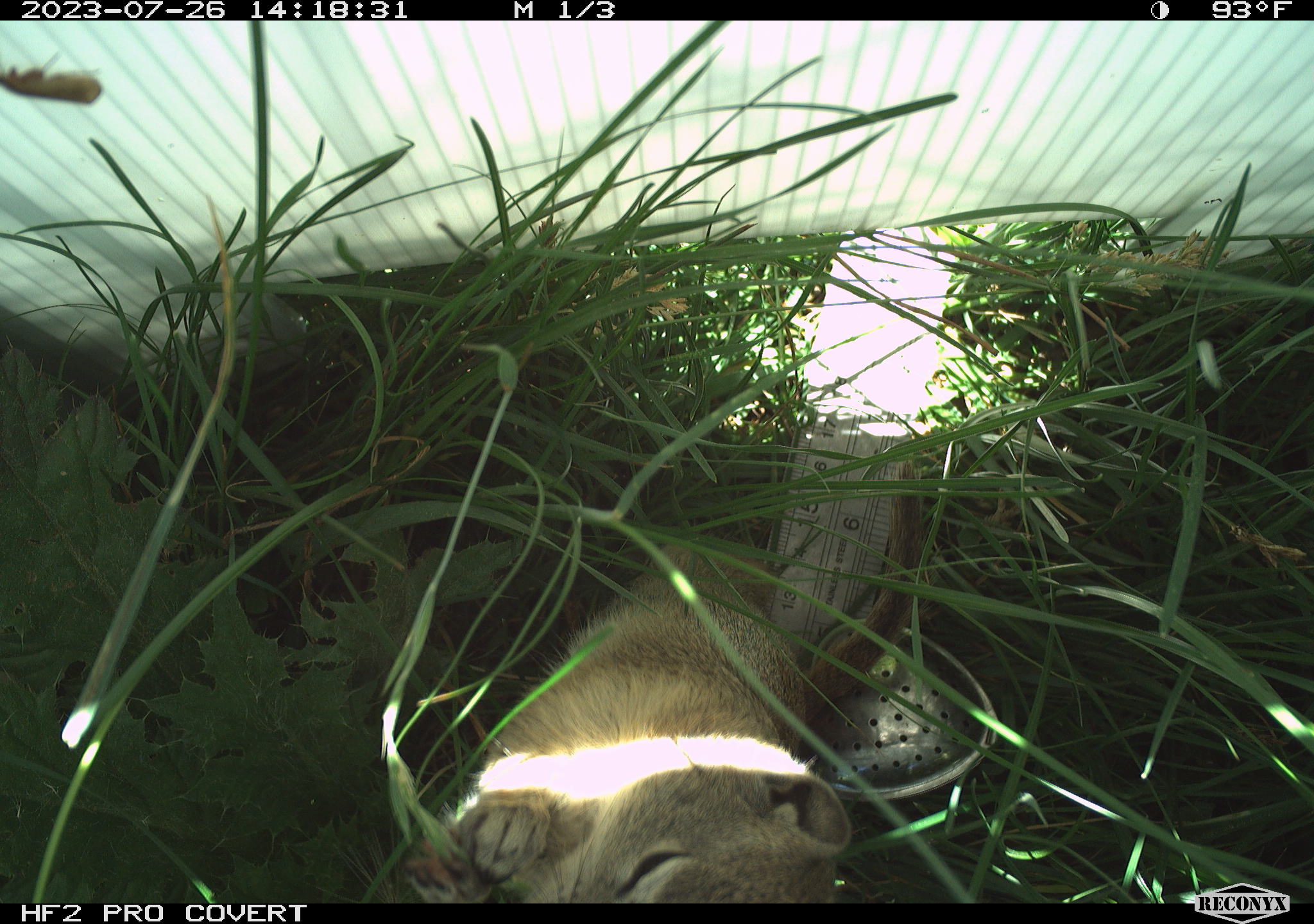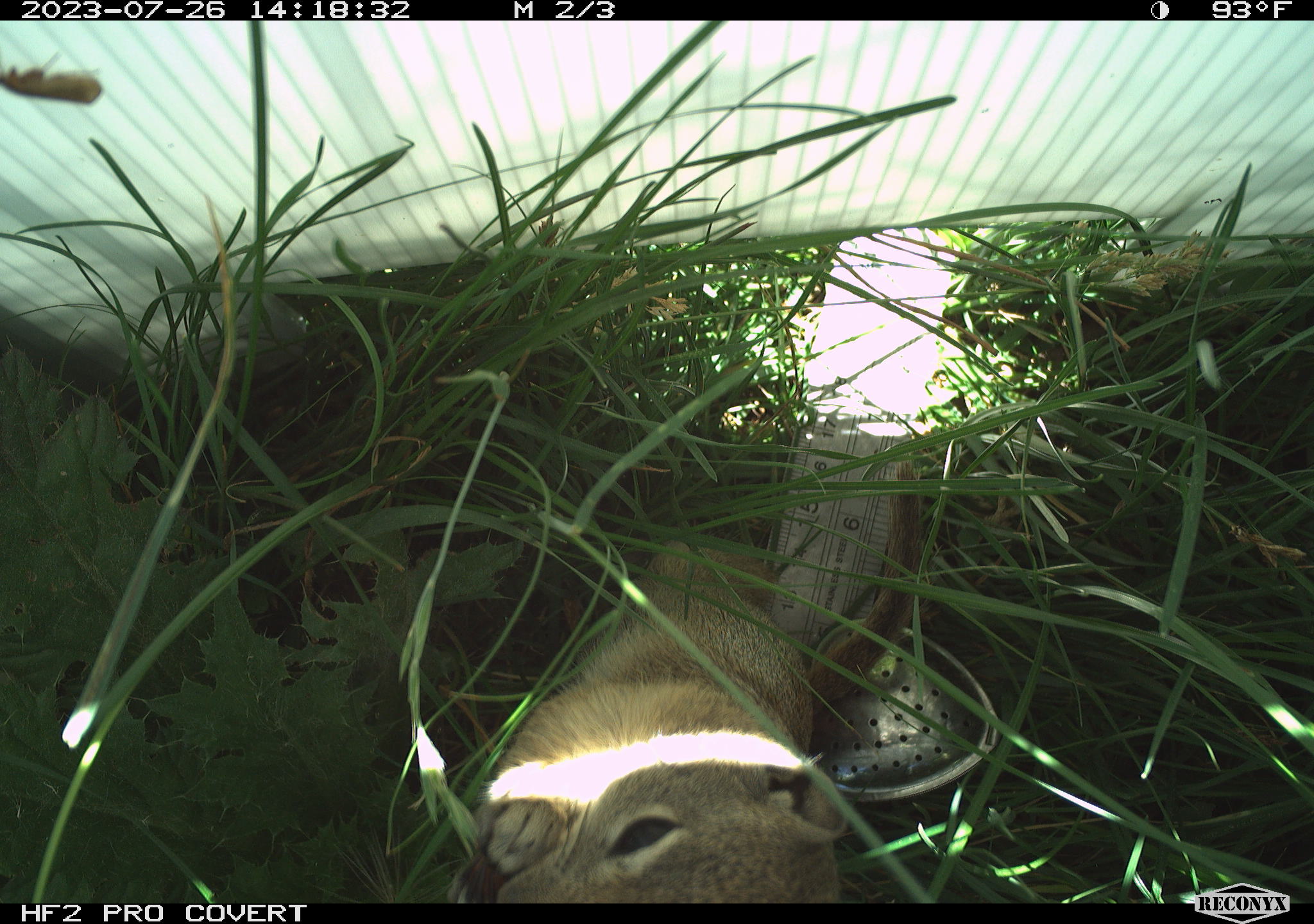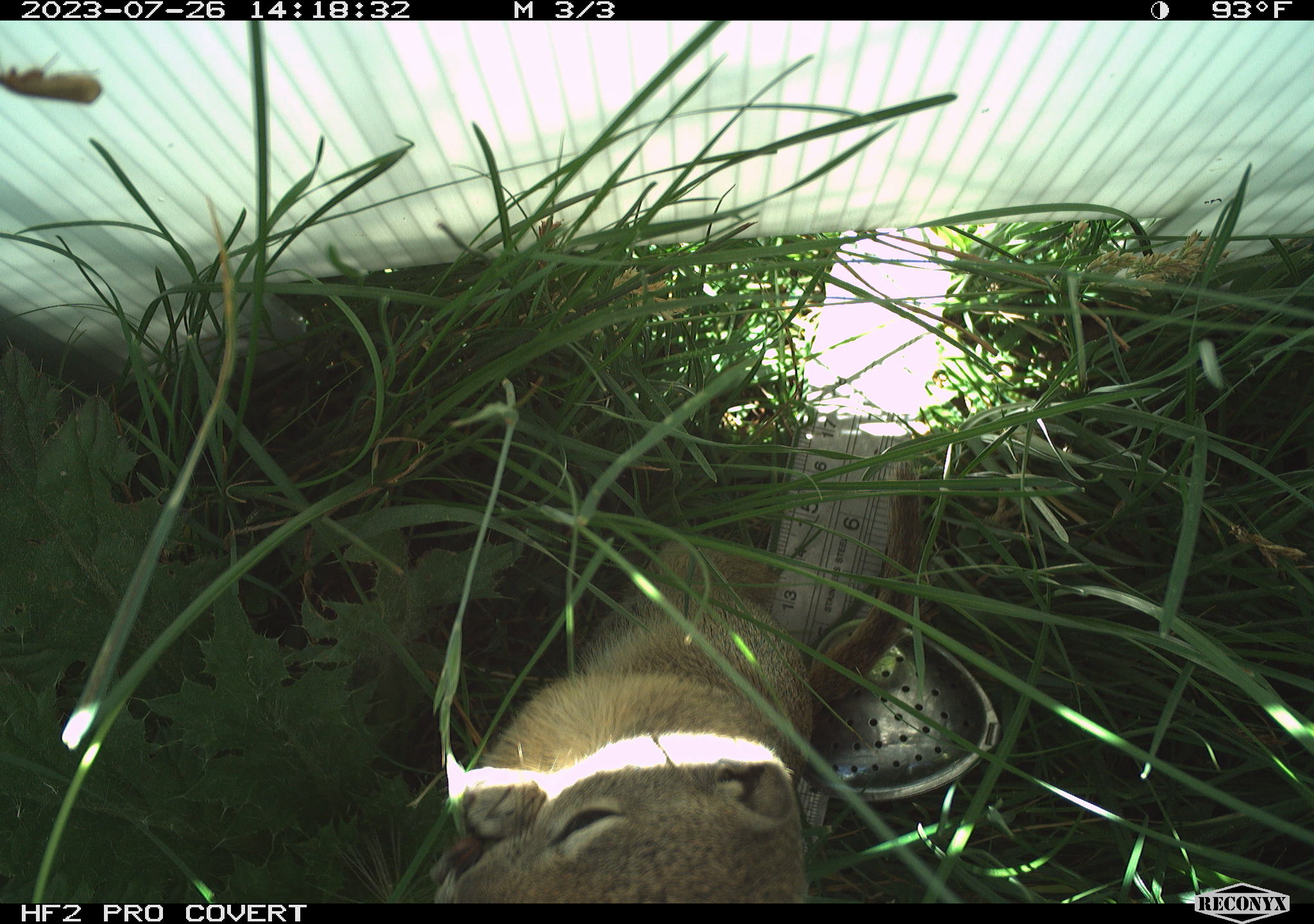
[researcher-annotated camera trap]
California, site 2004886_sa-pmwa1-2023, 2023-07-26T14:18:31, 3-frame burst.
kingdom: Animalia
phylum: Chordata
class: Mammalia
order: Rodentia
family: Sciuridae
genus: Urocitellus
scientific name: Urocitellus beldingi beldingi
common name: belding's ground squirrel